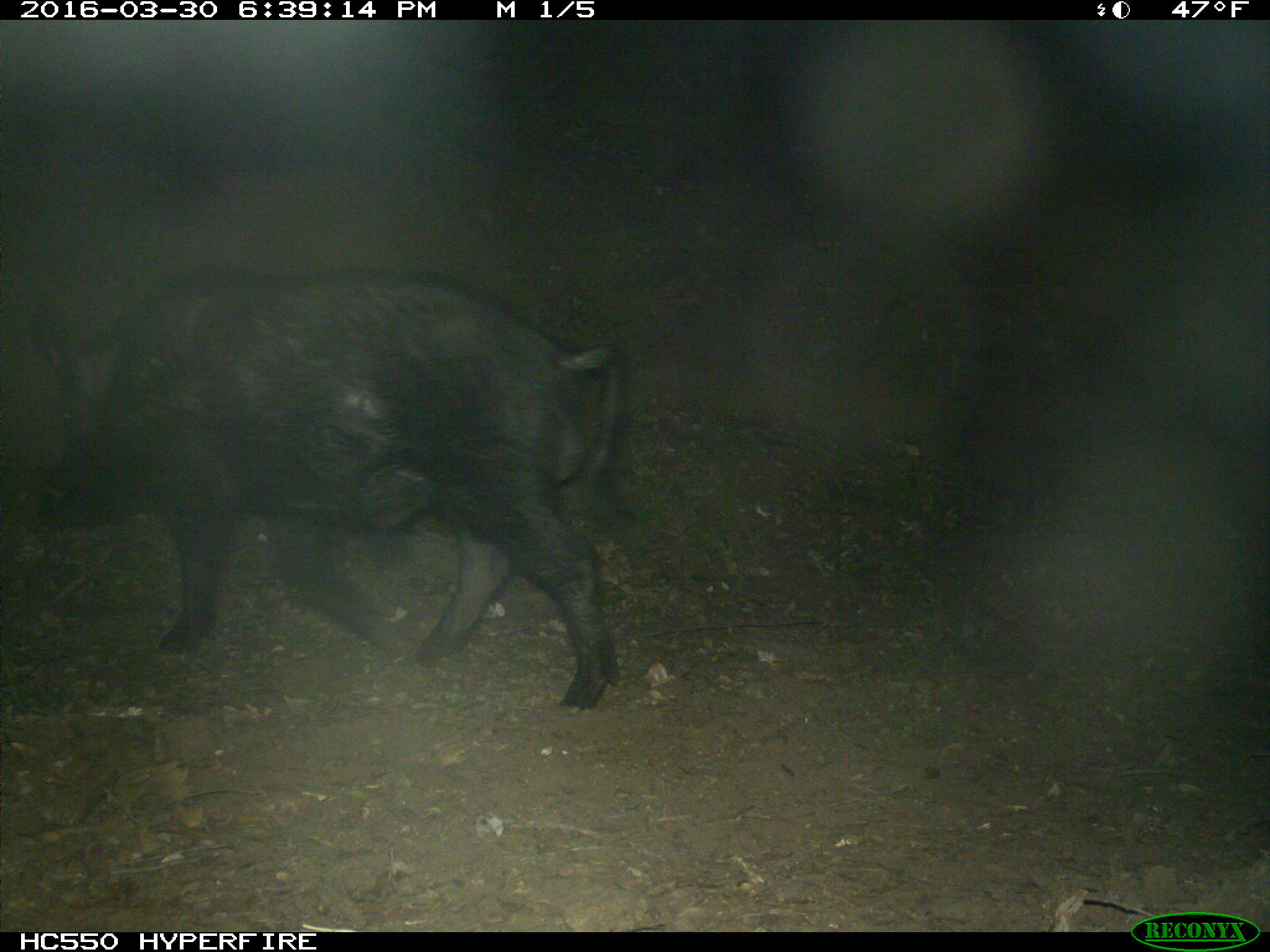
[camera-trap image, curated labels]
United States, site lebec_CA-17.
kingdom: Animalia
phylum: Chordata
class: Mammalia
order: Artiodactyla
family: Suidae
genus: Sus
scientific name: Sus scrofa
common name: wild boar